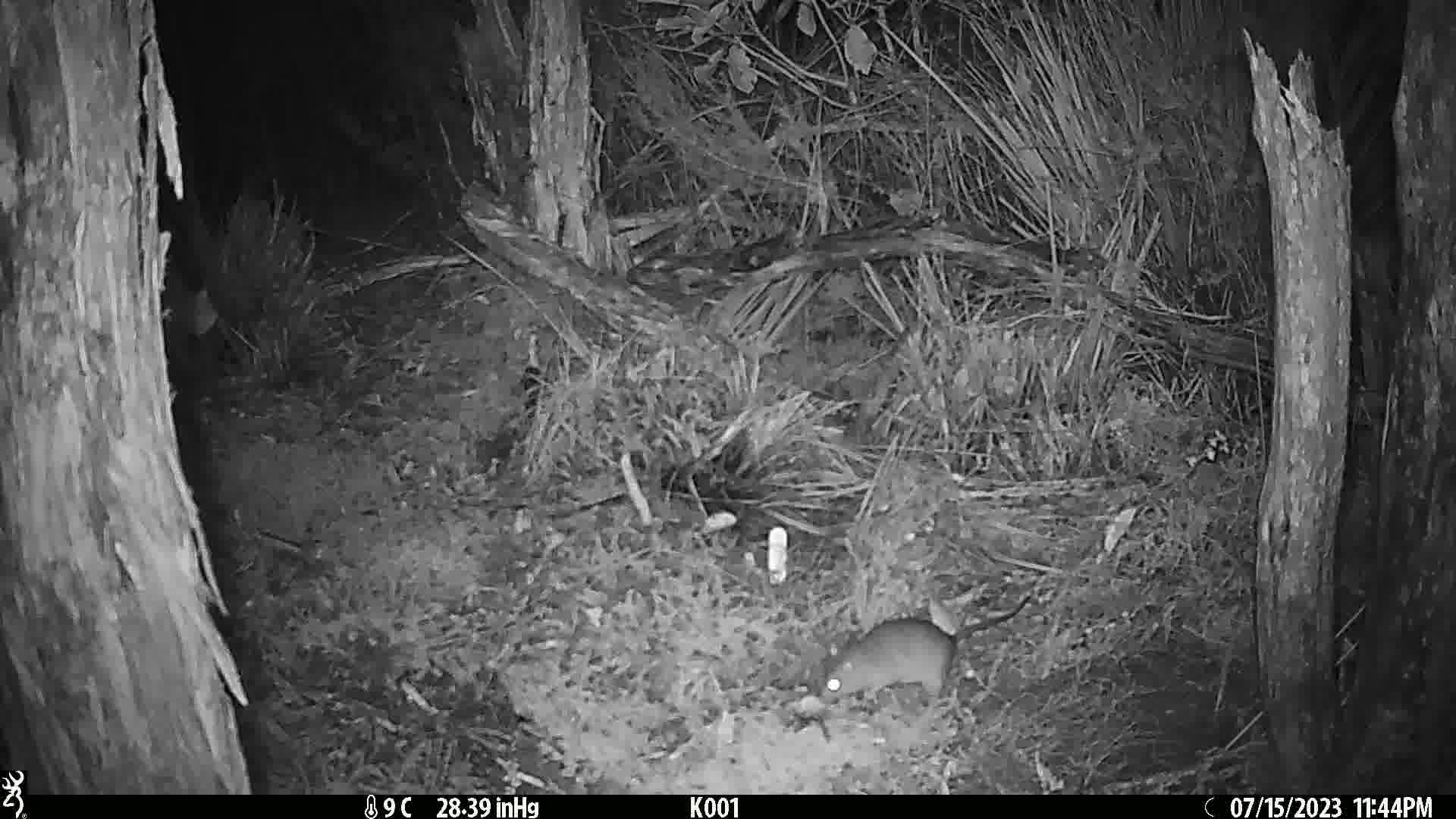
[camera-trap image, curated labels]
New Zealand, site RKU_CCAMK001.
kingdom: Animalia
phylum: Chordata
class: Mammalia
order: Rodentia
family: Muridae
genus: Rattus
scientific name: Rattus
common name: rat